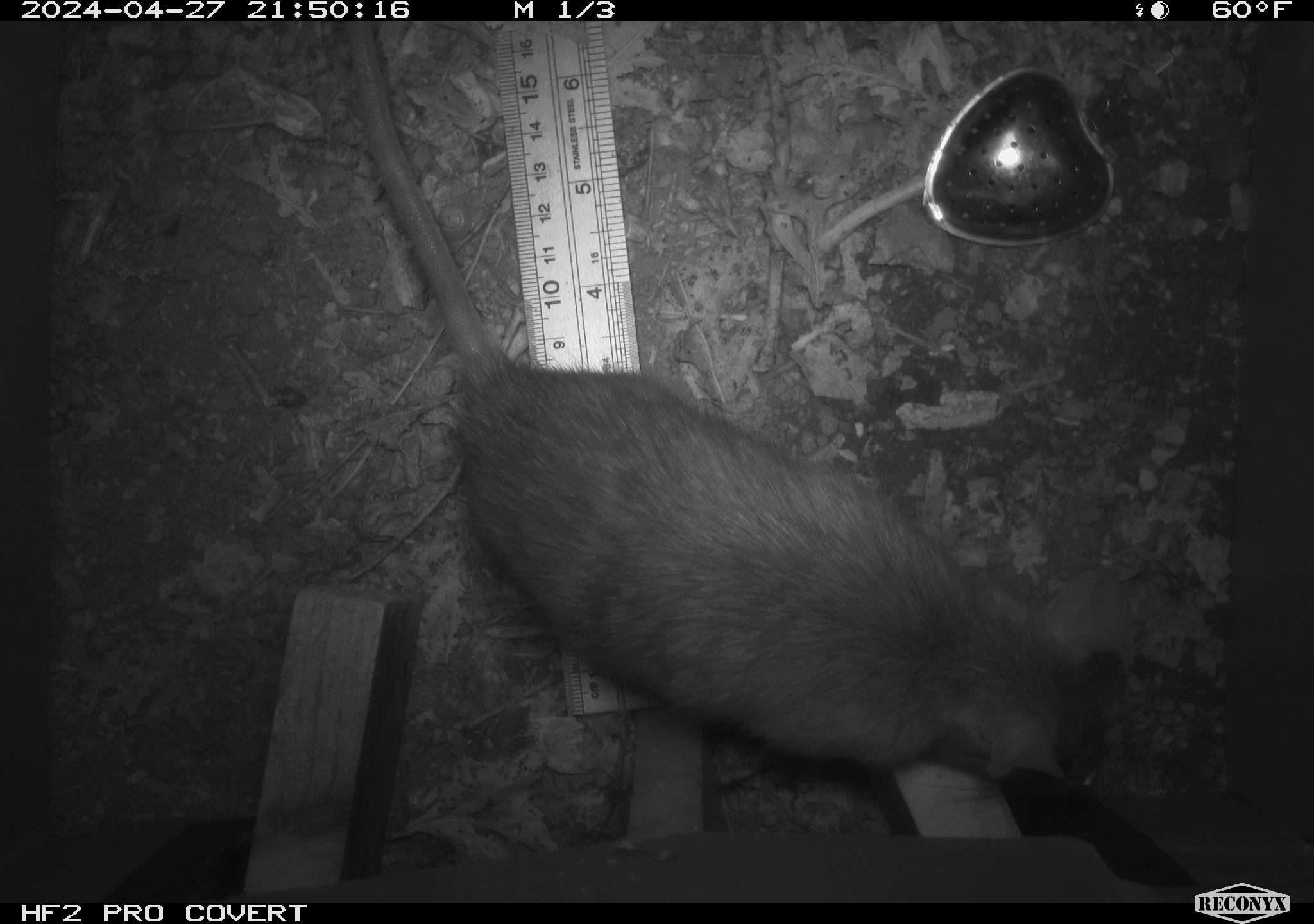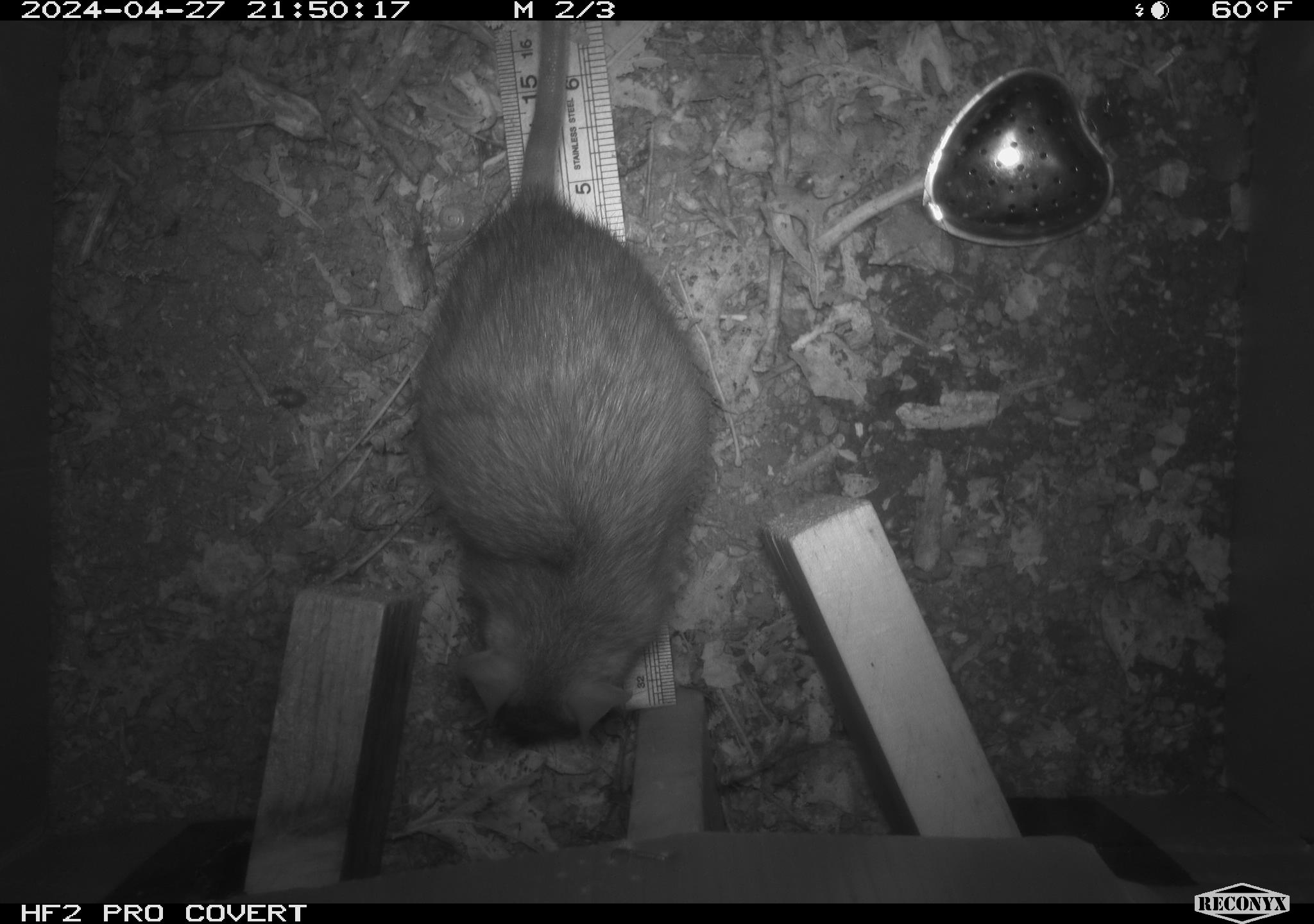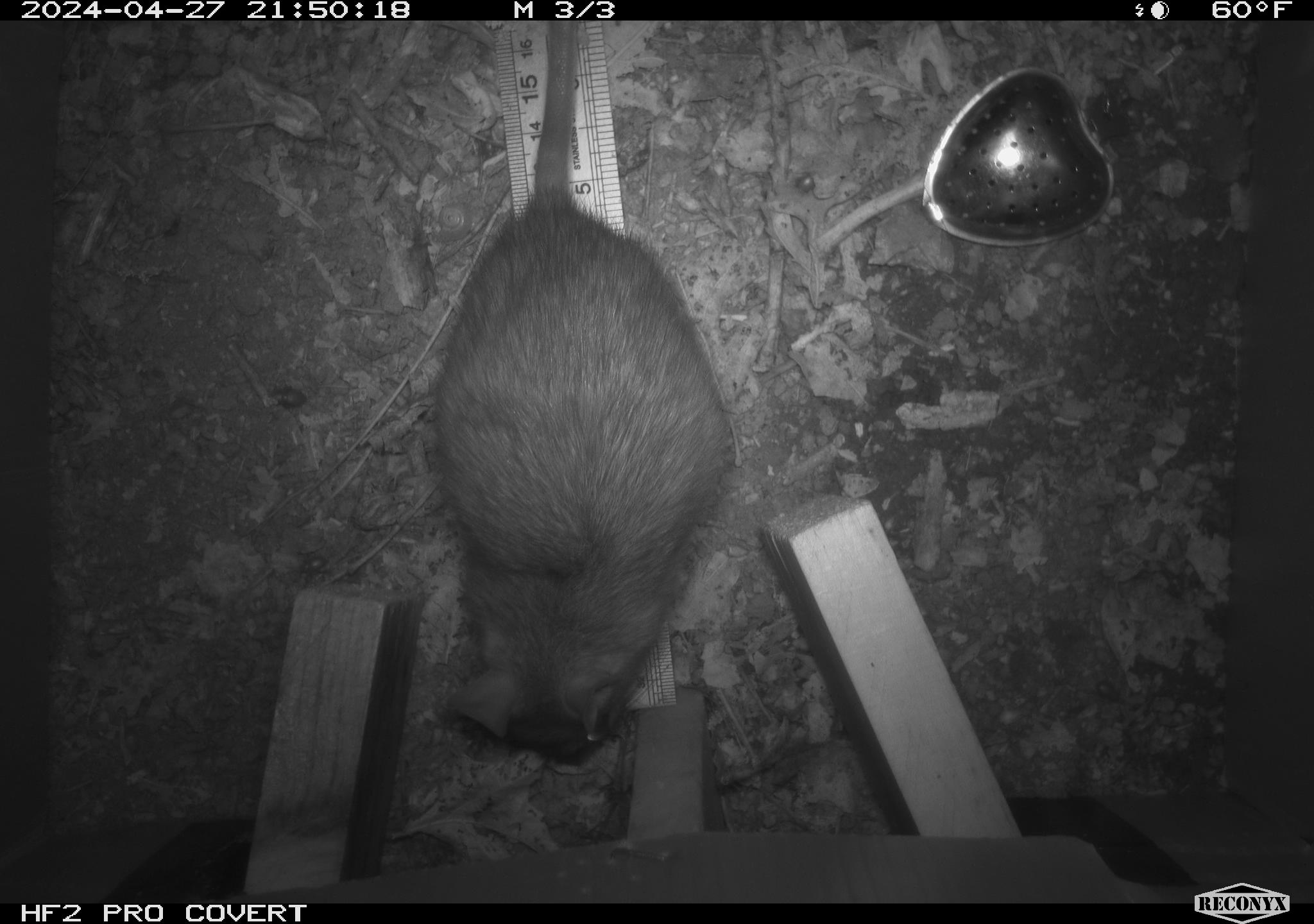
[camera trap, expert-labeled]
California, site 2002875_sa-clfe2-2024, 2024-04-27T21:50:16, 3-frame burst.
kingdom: Animalia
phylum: Chordata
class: Mammalia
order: Rodentia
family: Muridae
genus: Rattus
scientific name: Rattus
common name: rat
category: rattus species